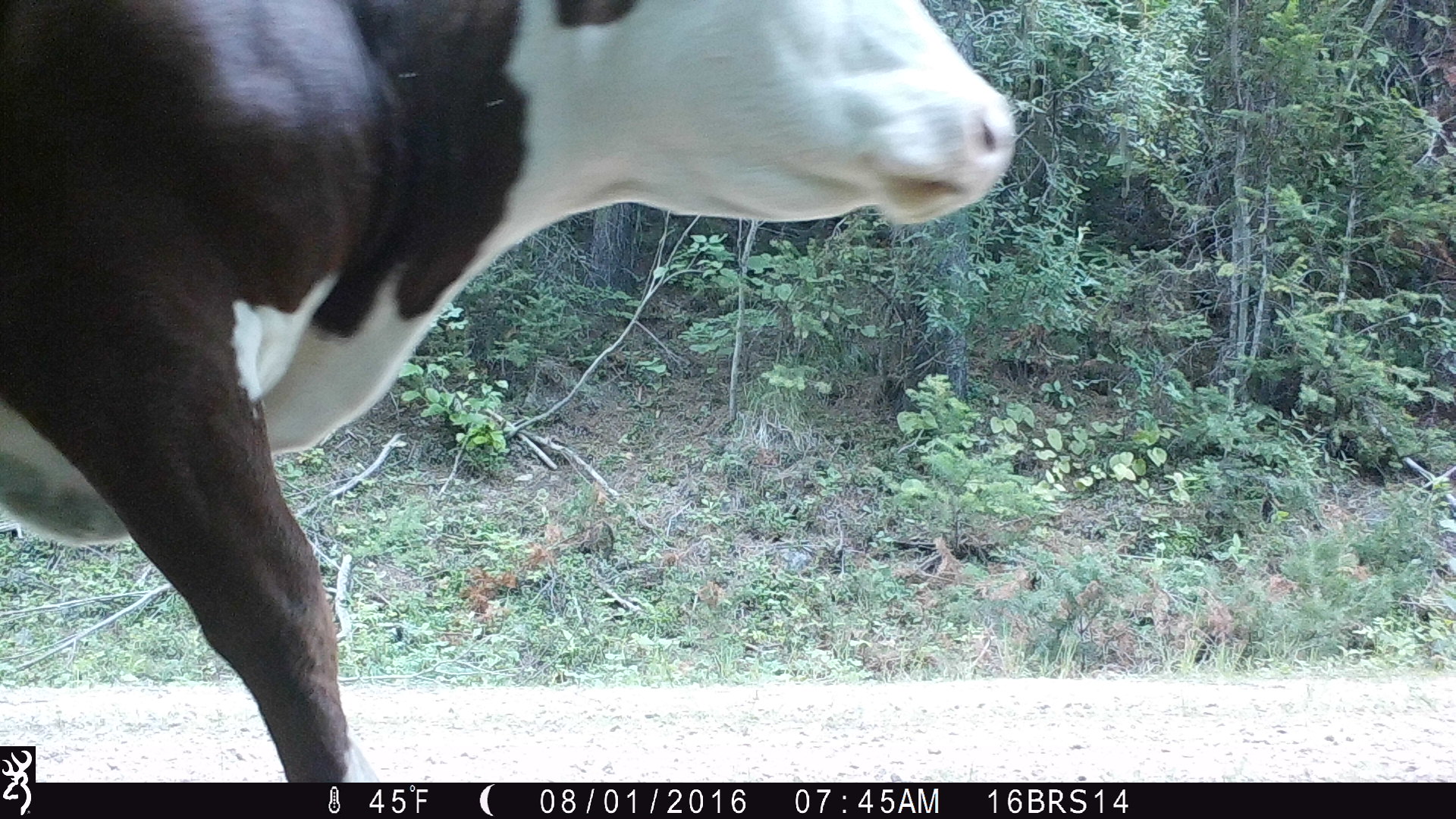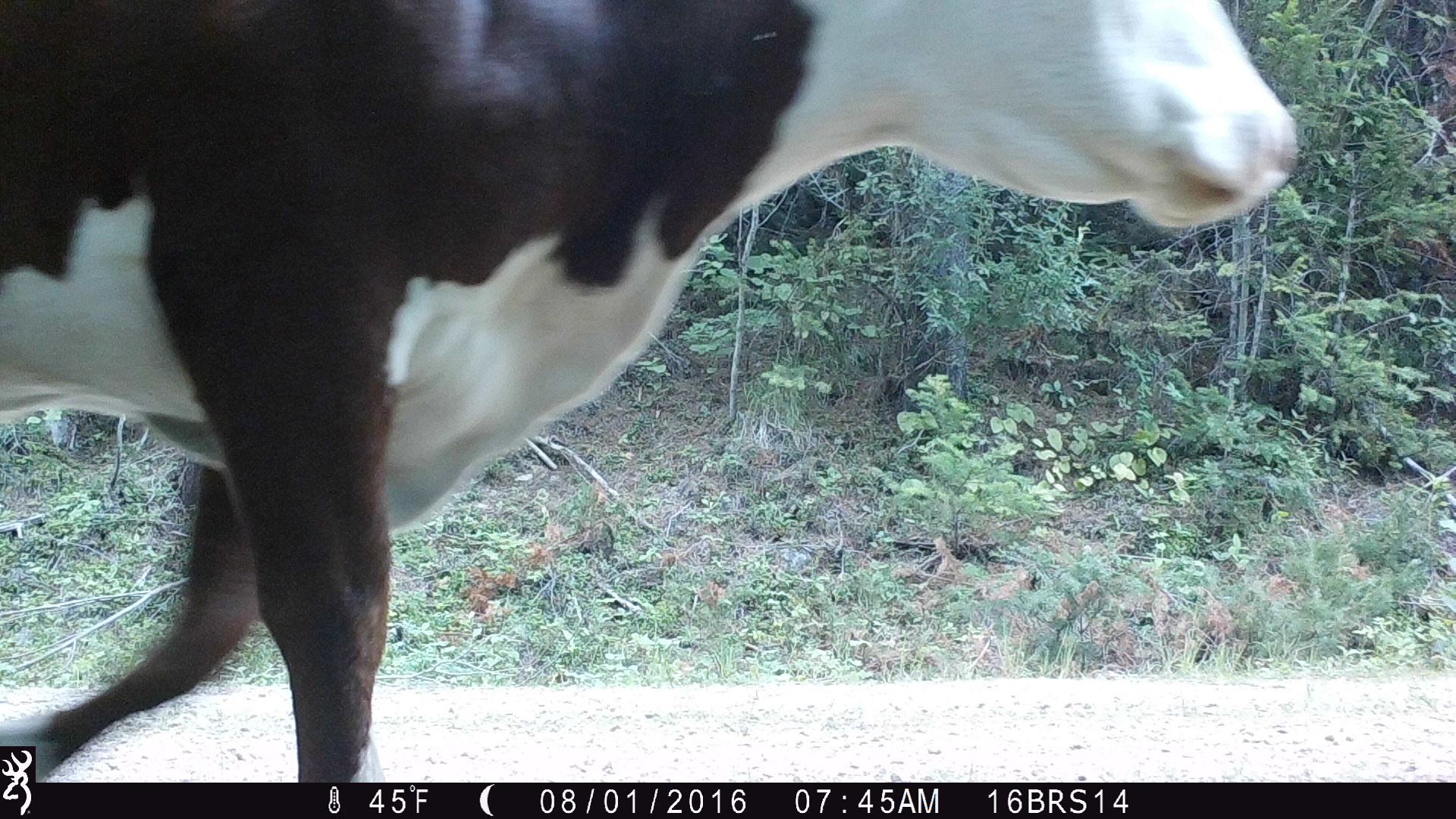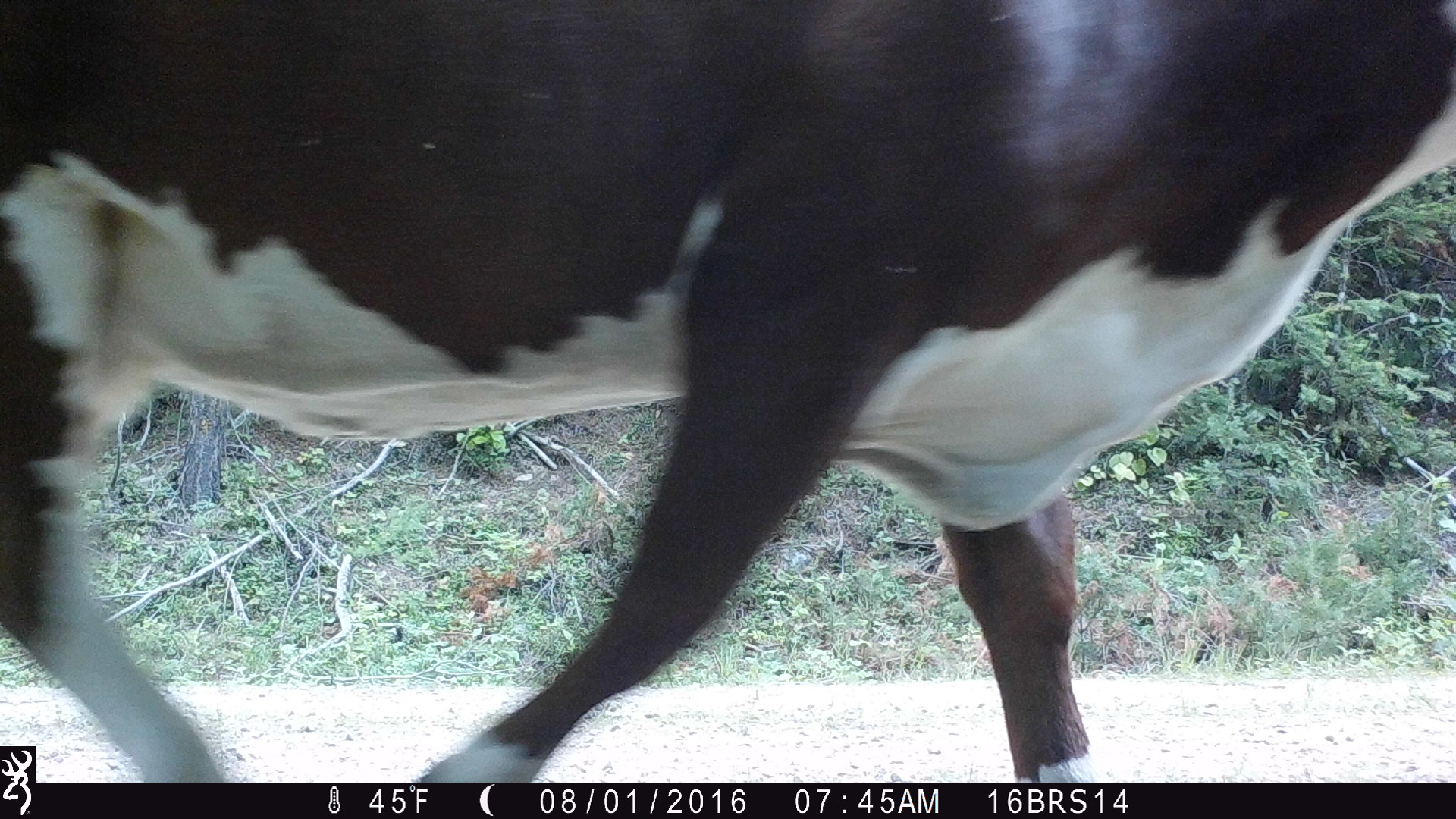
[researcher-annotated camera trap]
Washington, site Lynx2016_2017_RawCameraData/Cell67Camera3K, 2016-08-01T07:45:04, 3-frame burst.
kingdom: Animalia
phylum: Chordata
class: Mammalia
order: Artiodactyla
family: Bovidae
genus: Bos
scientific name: Bos taurus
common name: domestic cattle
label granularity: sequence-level